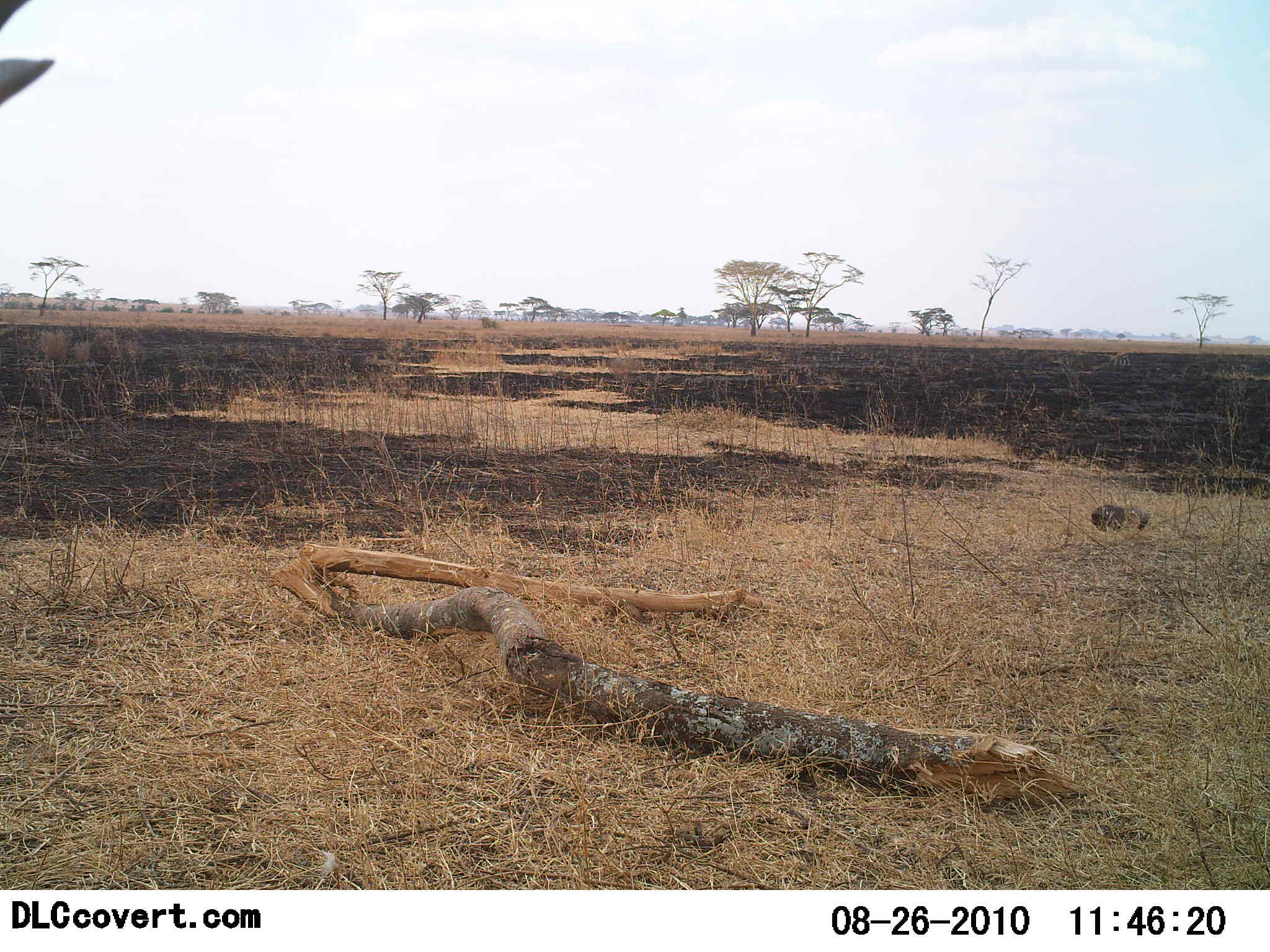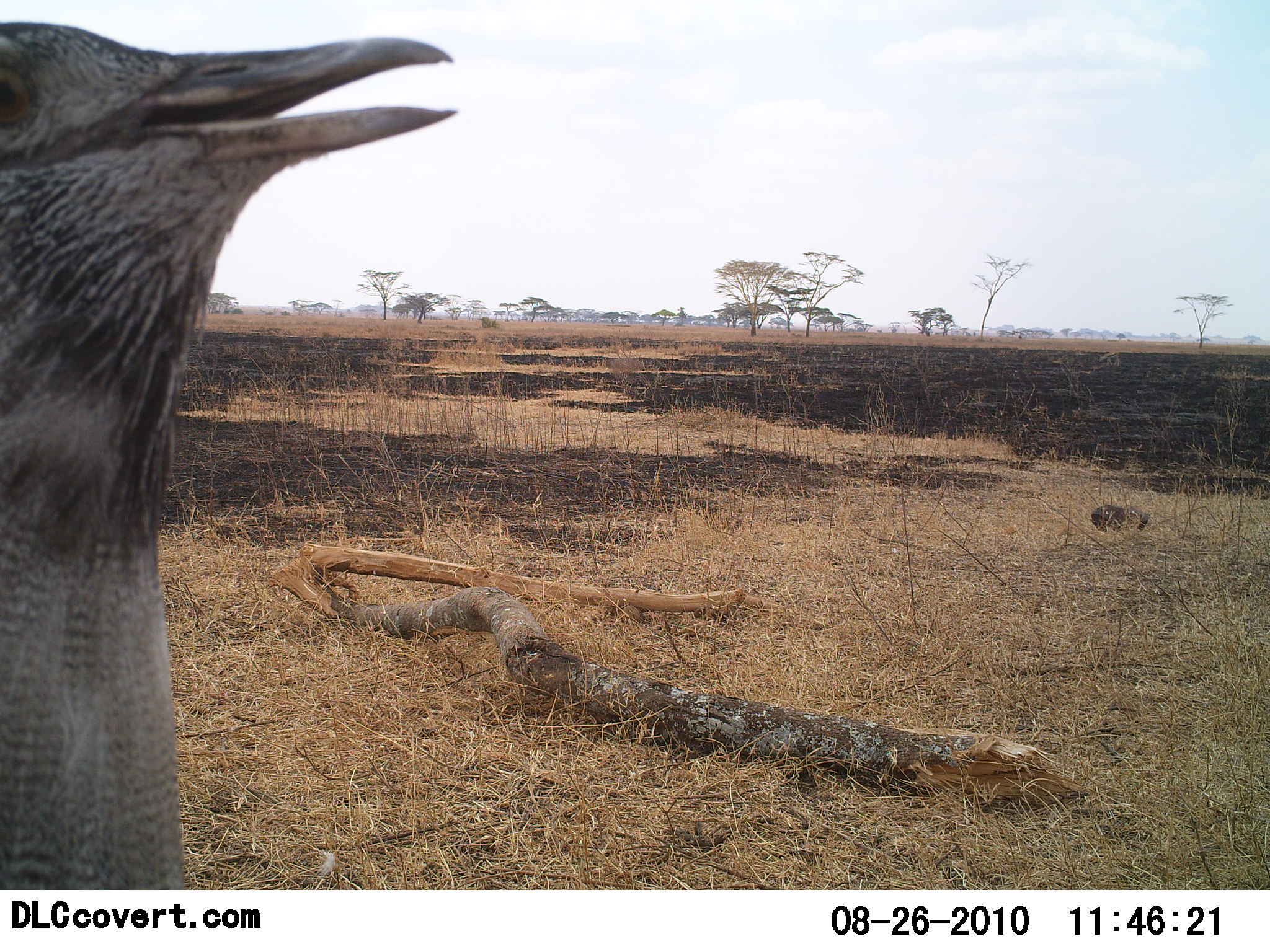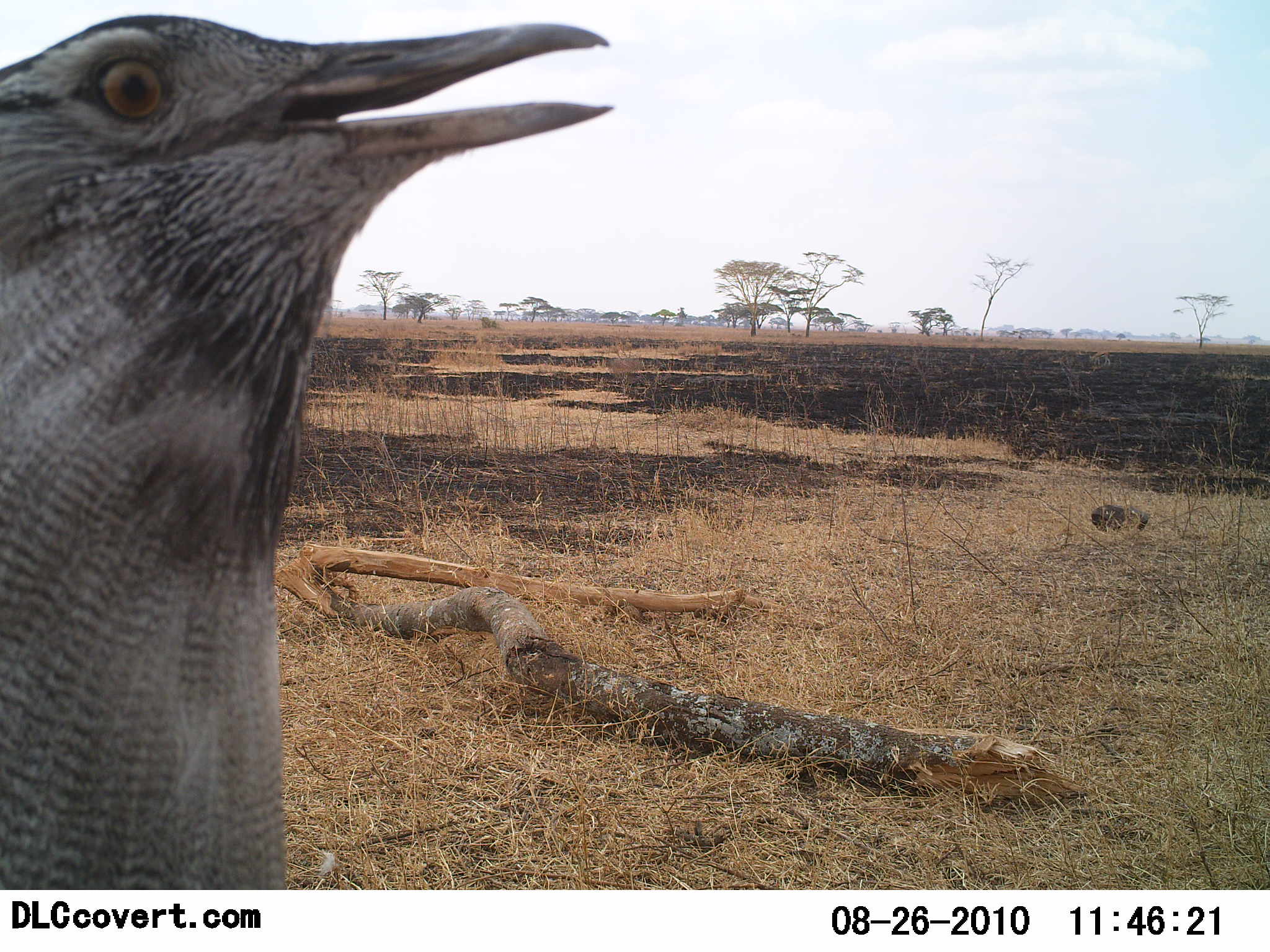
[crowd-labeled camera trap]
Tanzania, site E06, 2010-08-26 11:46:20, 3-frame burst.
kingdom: Animalia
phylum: Chordata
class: Aves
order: Otidiformes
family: Otididae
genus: Ardeotis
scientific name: Ardeotis kori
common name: kori bustard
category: koribustard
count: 1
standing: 74%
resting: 0%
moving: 26%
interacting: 0%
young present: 0%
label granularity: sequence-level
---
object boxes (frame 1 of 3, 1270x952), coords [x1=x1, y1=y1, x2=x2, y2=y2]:
animal: [x1=1, y1=0, x2=59, y2=104]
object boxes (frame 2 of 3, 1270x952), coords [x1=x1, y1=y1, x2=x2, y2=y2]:
animal: [x1=0, y1=20, x2=461, y2=890]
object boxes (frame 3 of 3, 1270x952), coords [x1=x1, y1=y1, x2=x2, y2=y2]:
animal: [x1=0, y1=15, x2=617, y2=890]